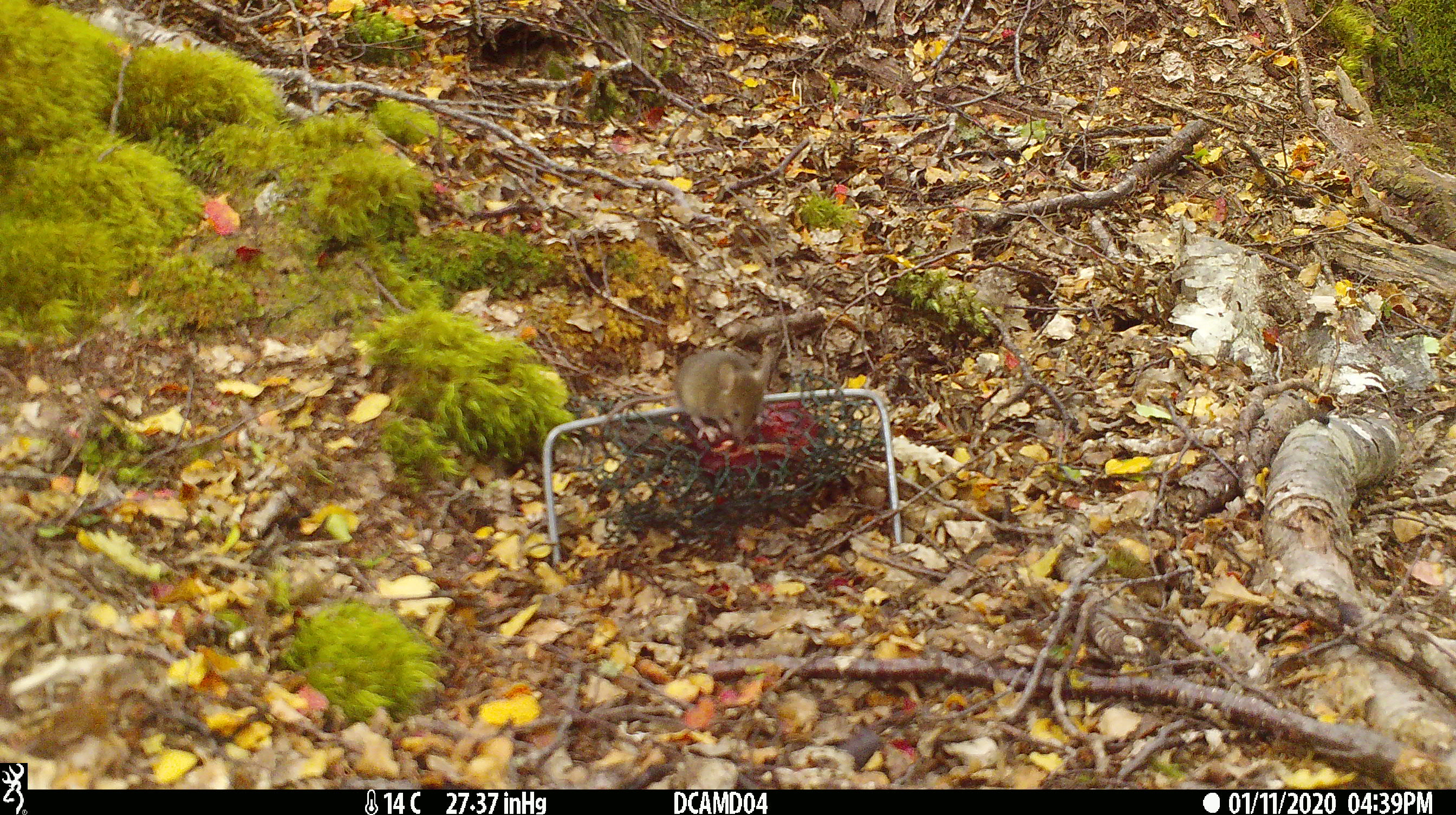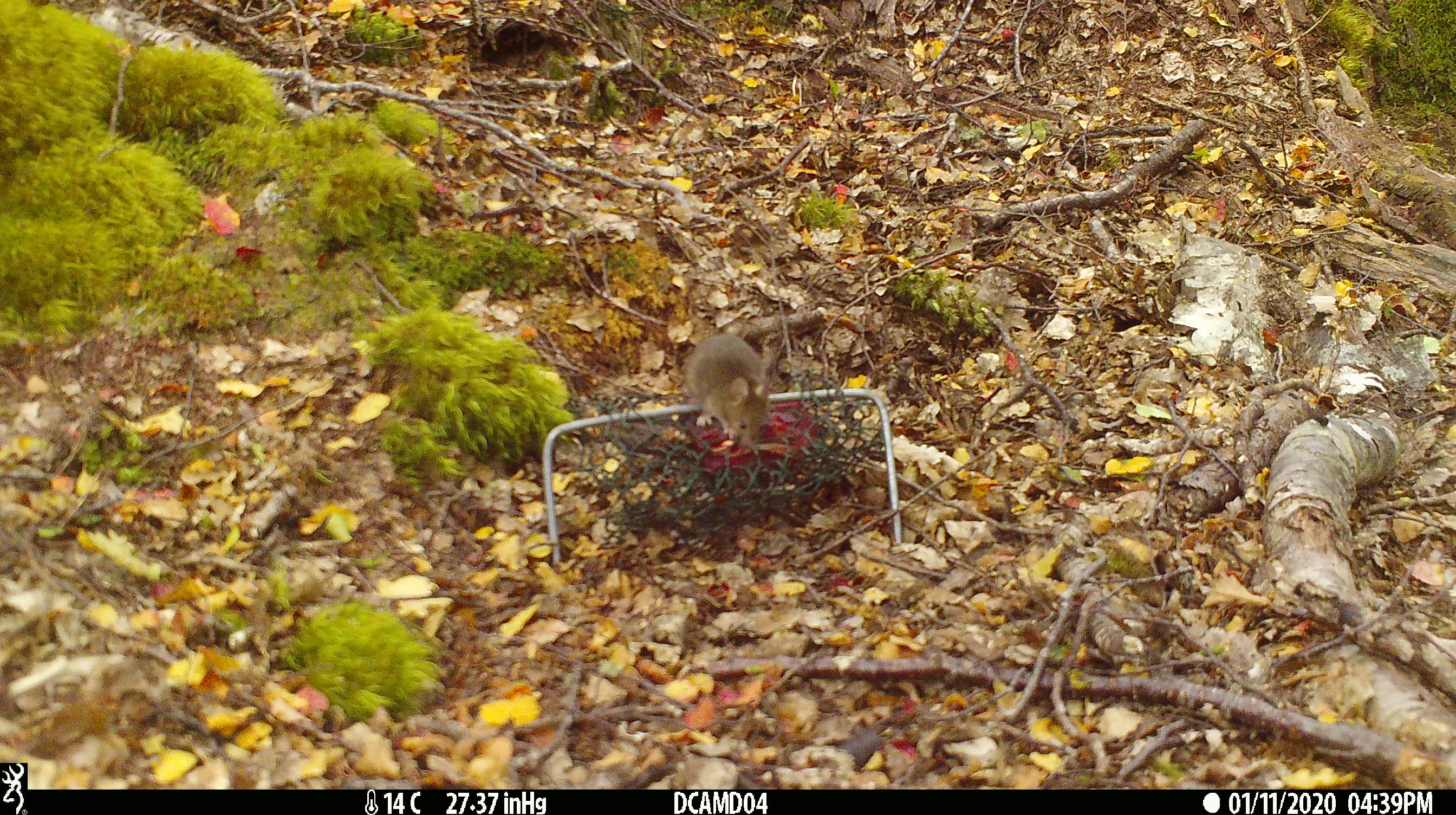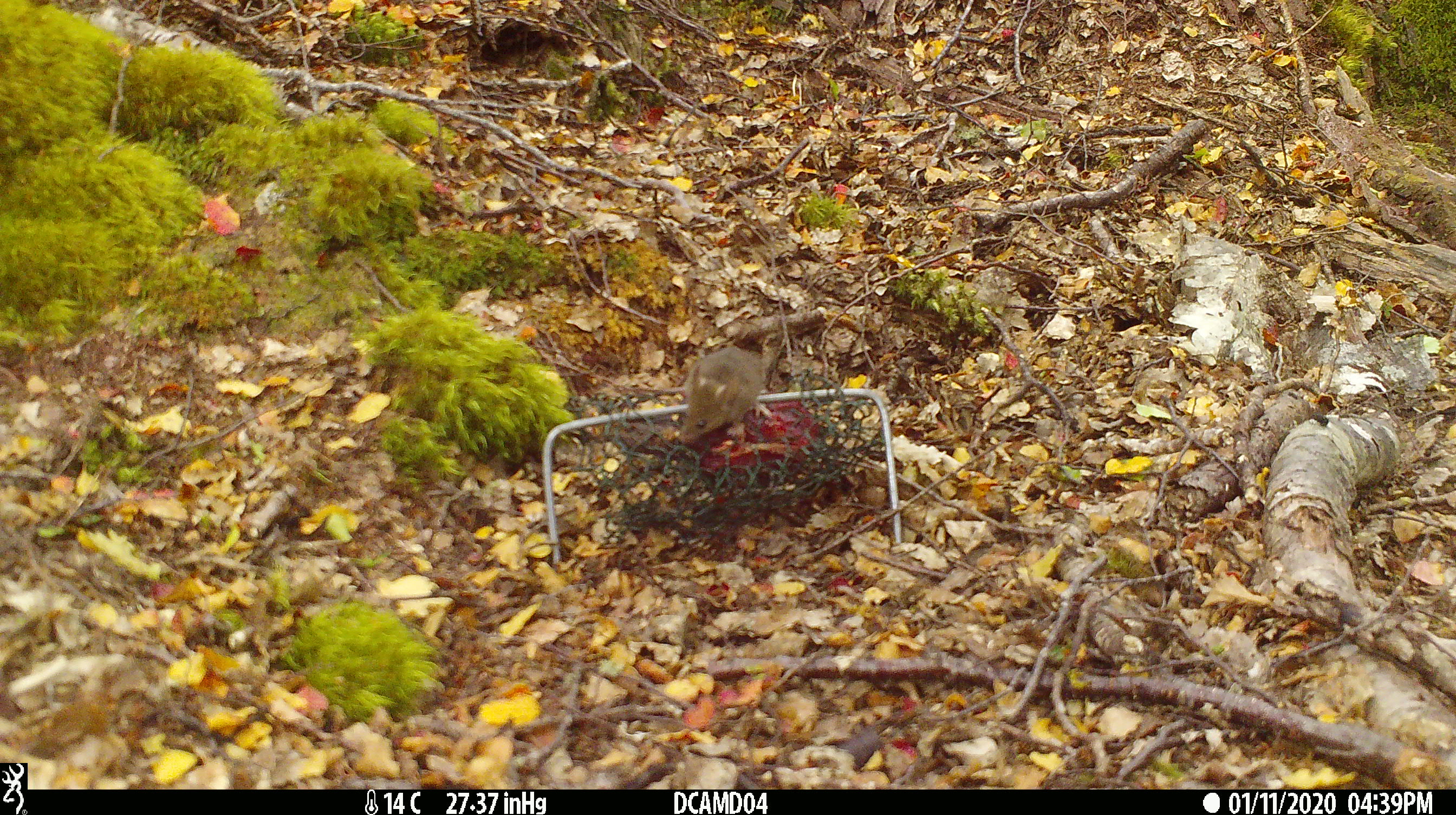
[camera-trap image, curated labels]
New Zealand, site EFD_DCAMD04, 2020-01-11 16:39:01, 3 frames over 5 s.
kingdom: Animalia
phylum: Chordata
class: Mammalia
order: Rodentia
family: Muridae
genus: Mus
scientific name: Mus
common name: mouse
Mouse (Mus).